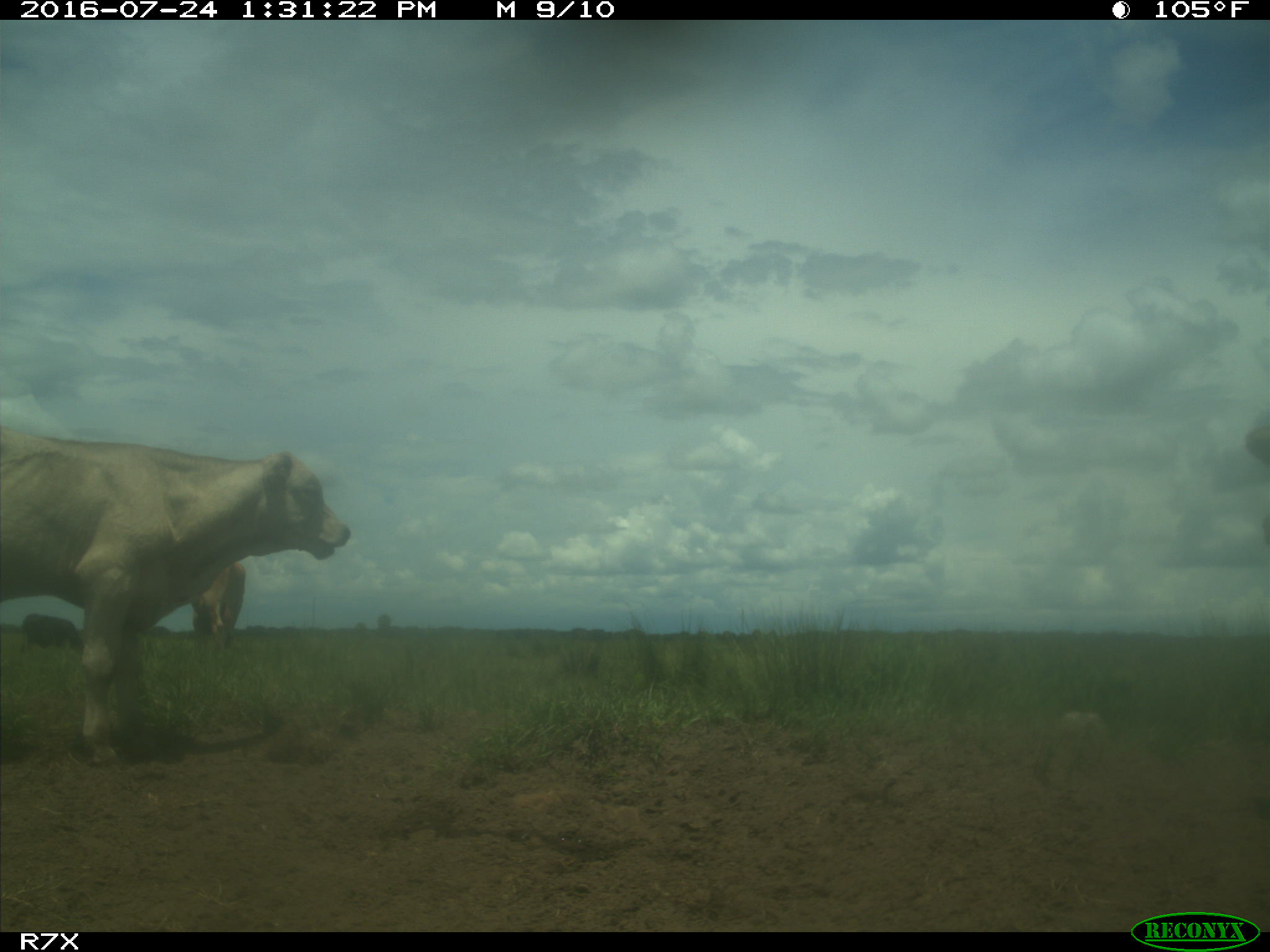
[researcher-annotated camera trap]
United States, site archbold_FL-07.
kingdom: Animalia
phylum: Chordata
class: Mammalia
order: Artiodactyla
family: Bovidae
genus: Bos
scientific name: Bos taurus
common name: domestic cow